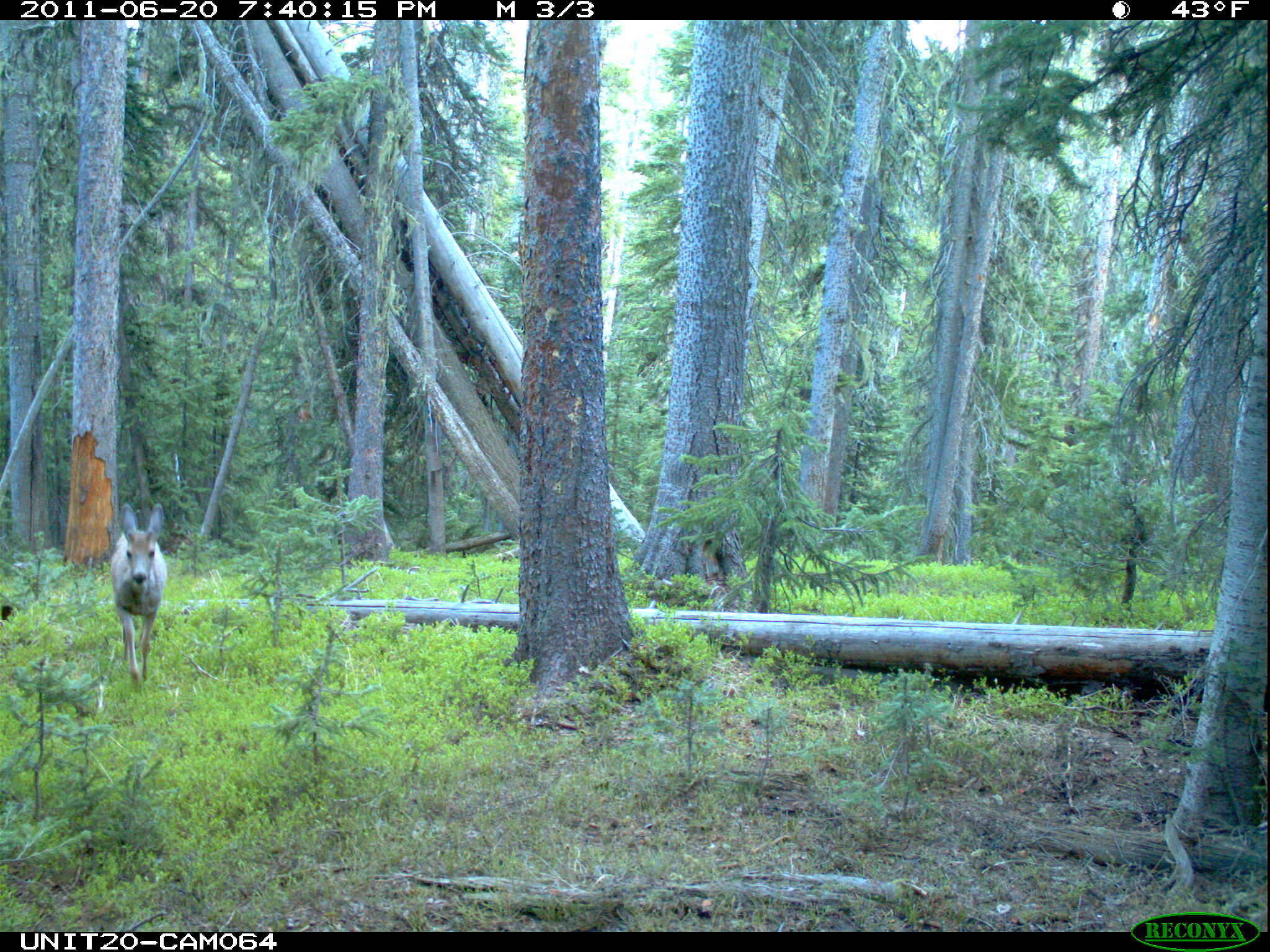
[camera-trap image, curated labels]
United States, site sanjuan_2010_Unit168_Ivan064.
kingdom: Animalia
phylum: Chordata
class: Mammalia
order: Artiodactyla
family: Cervidae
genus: Odocoileus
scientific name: Odocoileus hemionus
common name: mule deer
Odocoileus hemionus (mule deer).